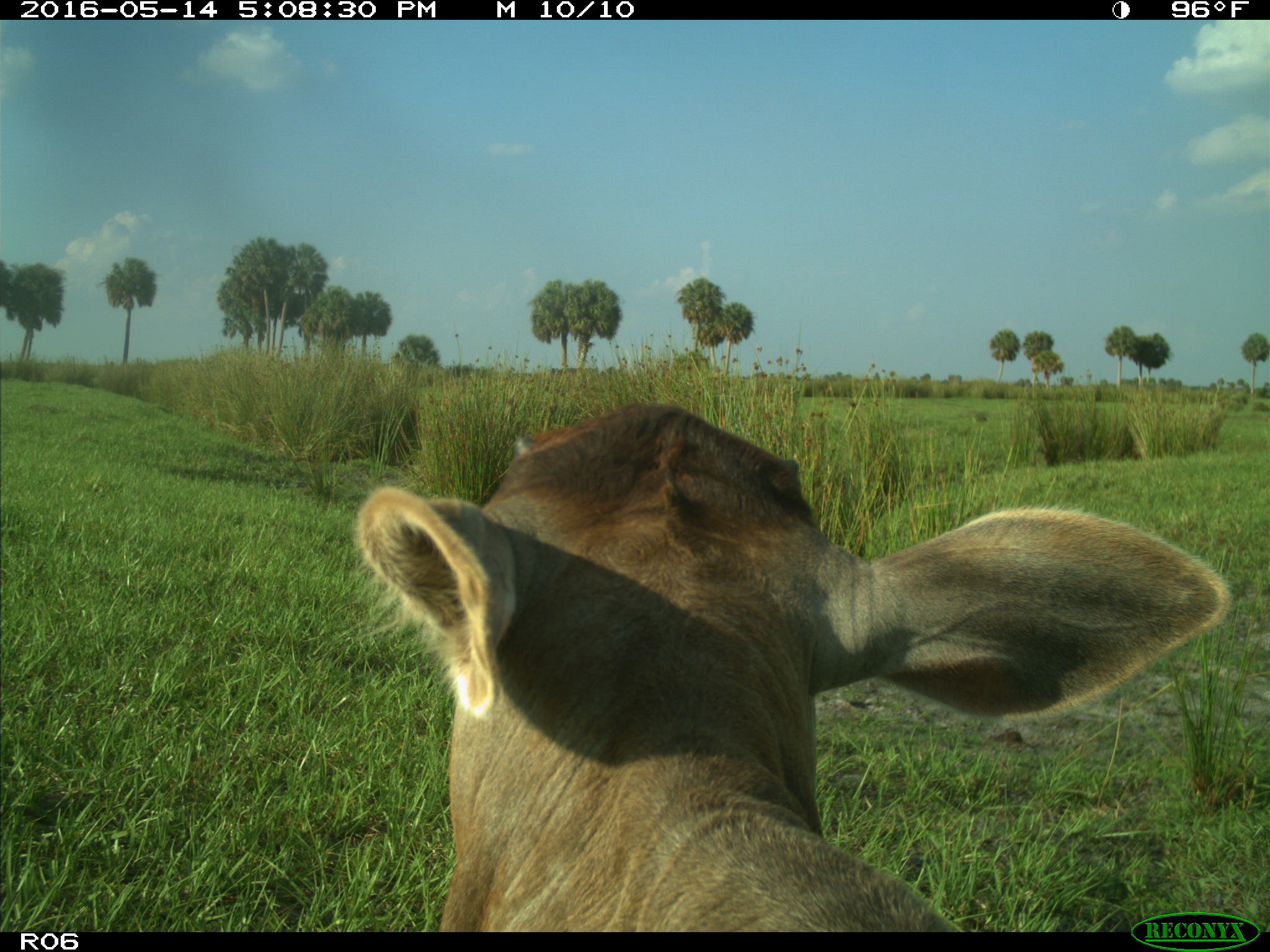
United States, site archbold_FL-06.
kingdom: Animalia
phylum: Chordata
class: Mammalia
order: Artiodactyla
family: Bovidae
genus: Bos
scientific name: Bos taurus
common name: domestic cow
Bos taurus (domestic cow).